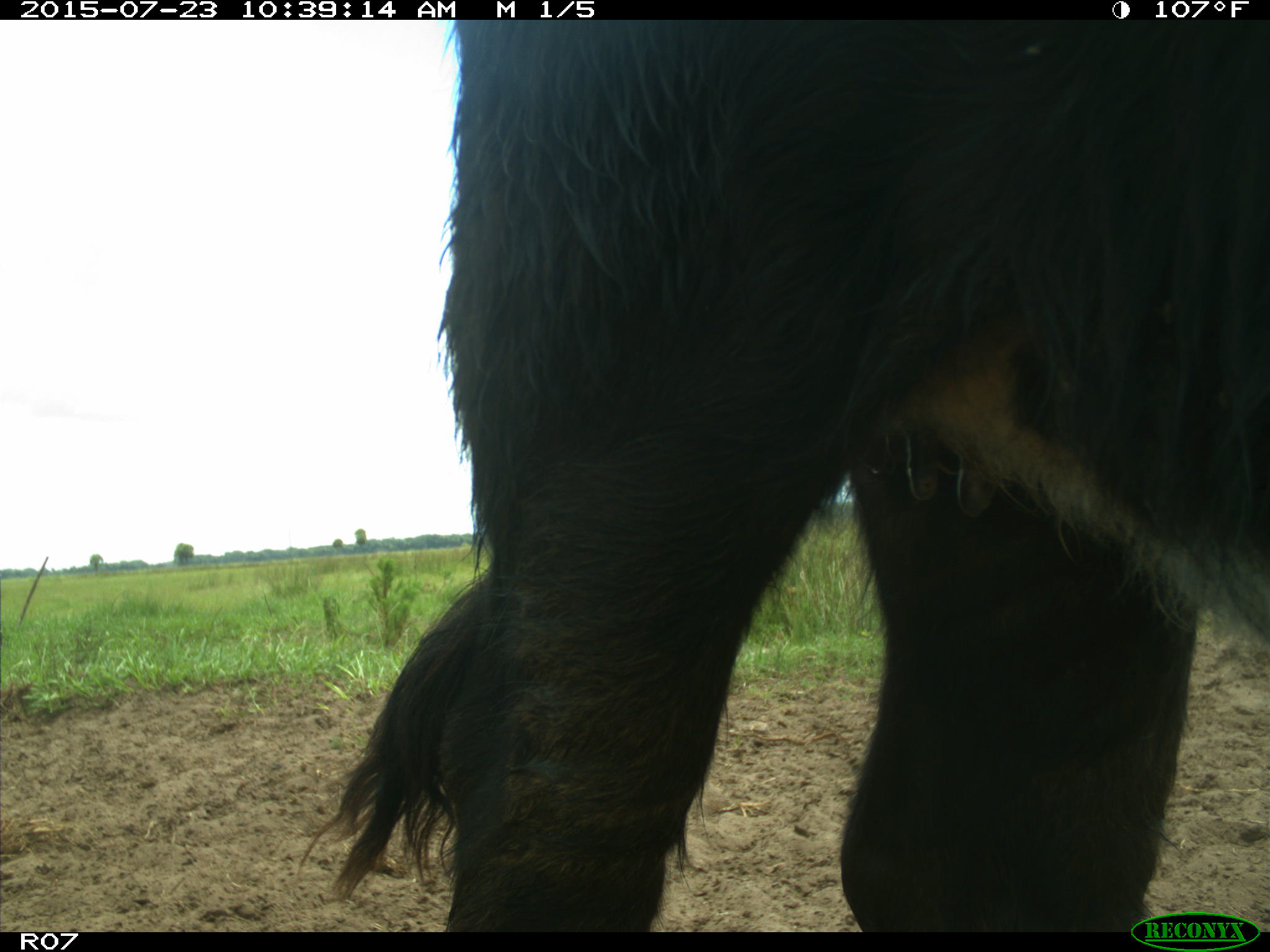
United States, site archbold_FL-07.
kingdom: Animalia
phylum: Chordata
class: Mammalia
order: Artiodactyla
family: Bovidae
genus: Bos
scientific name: Bos taurus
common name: domestic cow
Bos taurus (domestic cow).